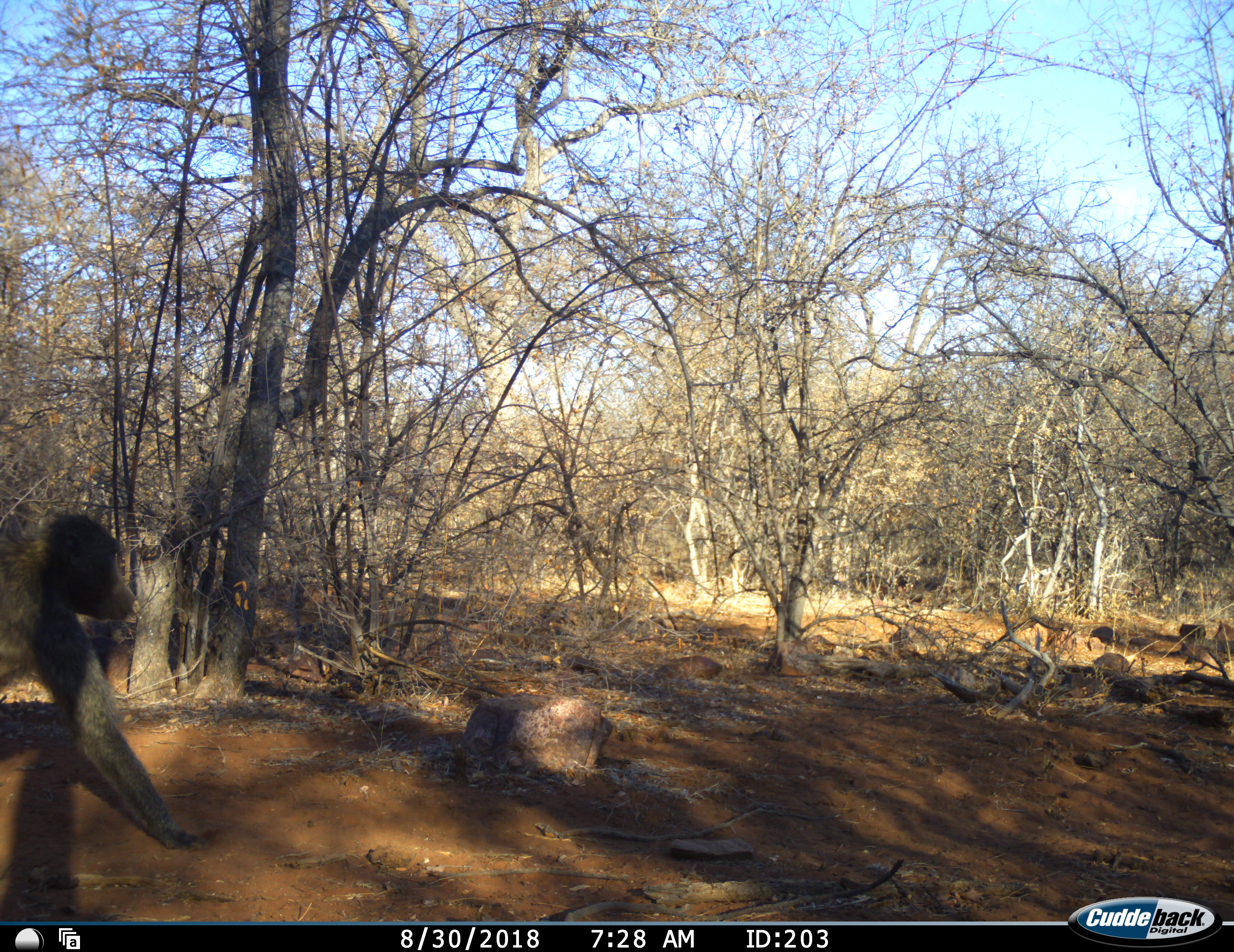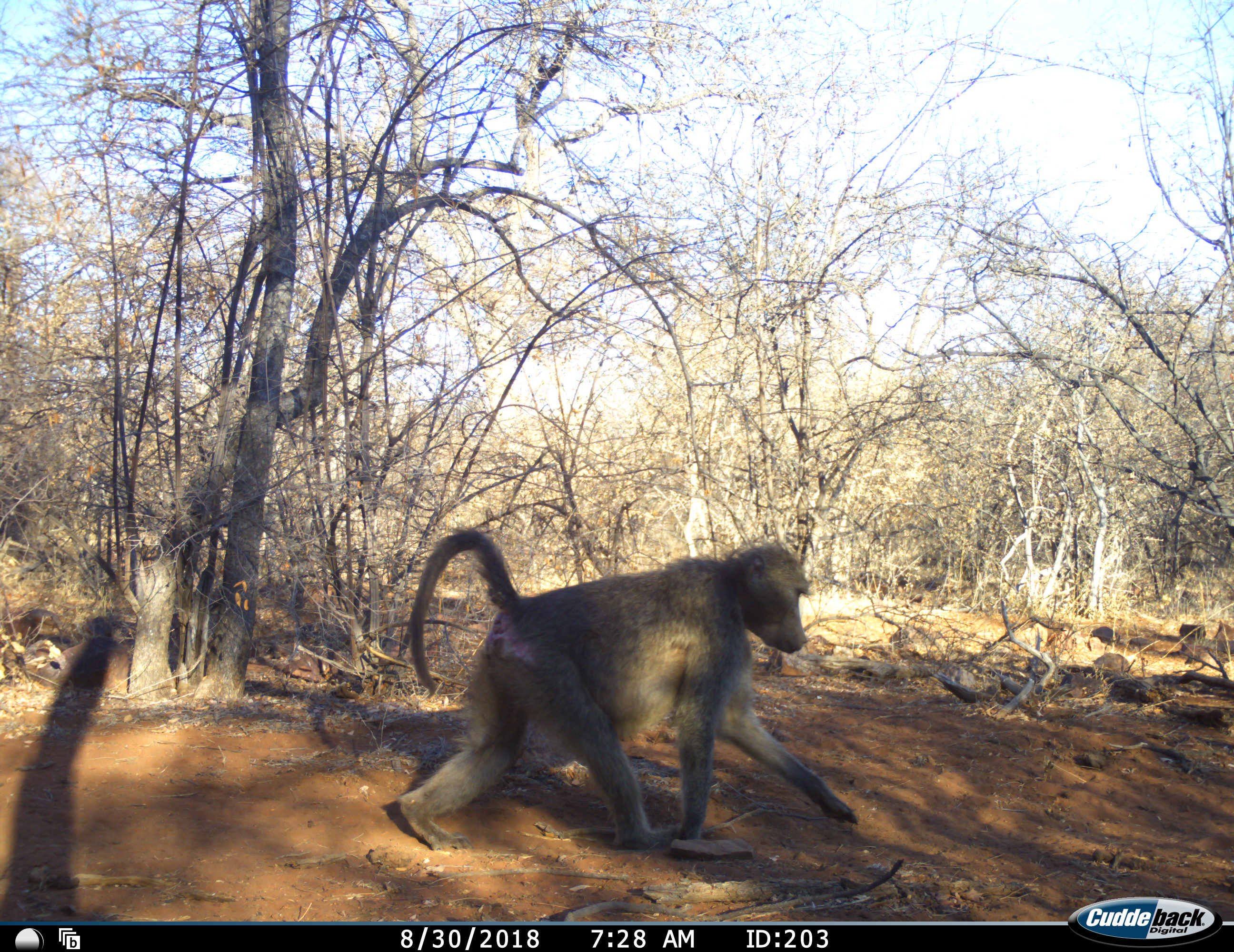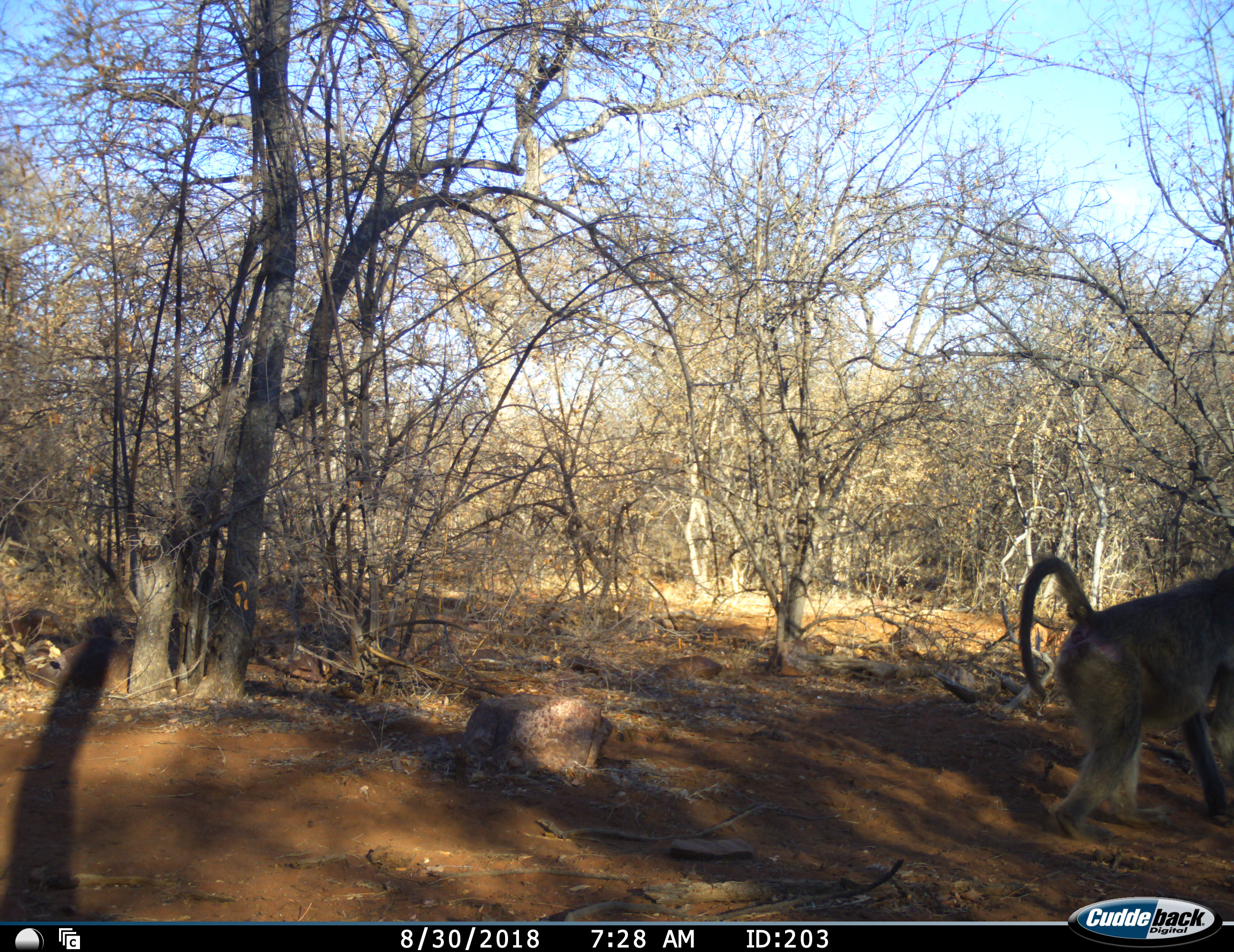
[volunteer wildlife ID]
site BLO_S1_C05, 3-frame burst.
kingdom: Animalia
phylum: Chordata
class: Mammalia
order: Primates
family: Cercopithecidae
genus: Papio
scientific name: Papio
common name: baboon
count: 1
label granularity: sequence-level